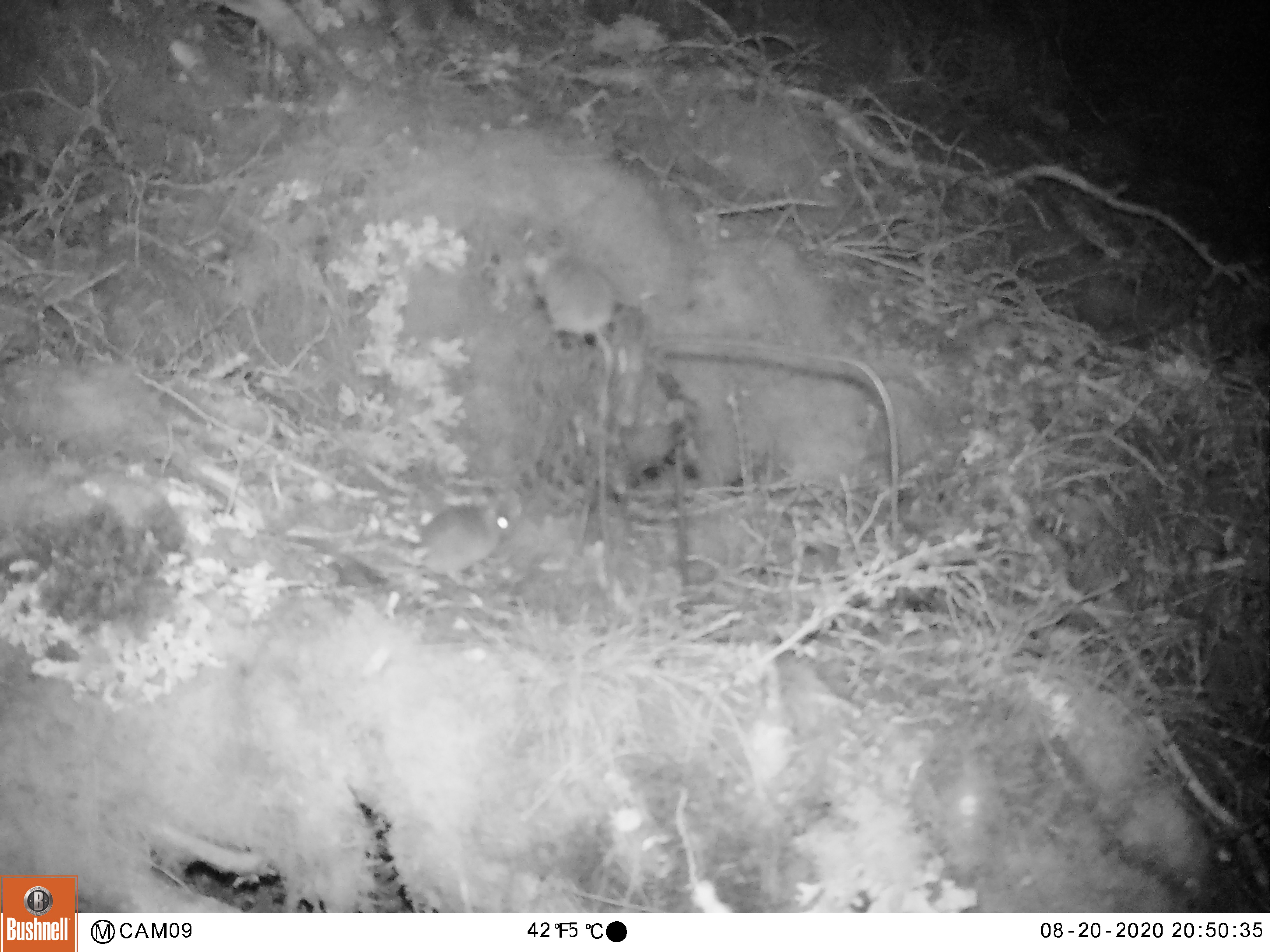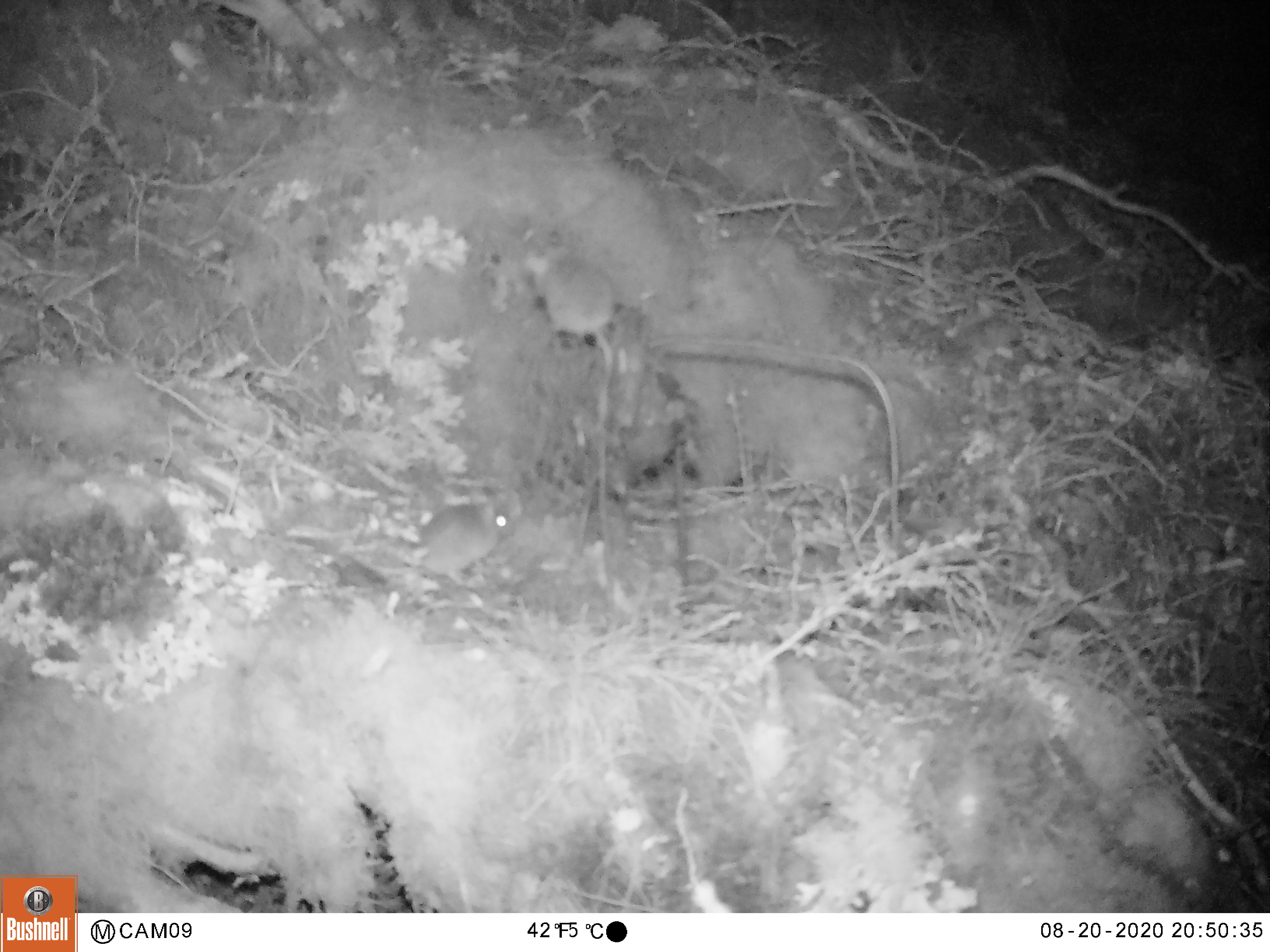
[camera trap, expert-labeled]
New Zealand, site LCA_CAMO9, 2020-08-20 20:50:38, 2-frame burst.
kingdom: Animalia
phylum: Chordata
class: Mammalia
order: Rodentia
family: Muridae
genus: Mus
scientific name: Mus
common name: mouse